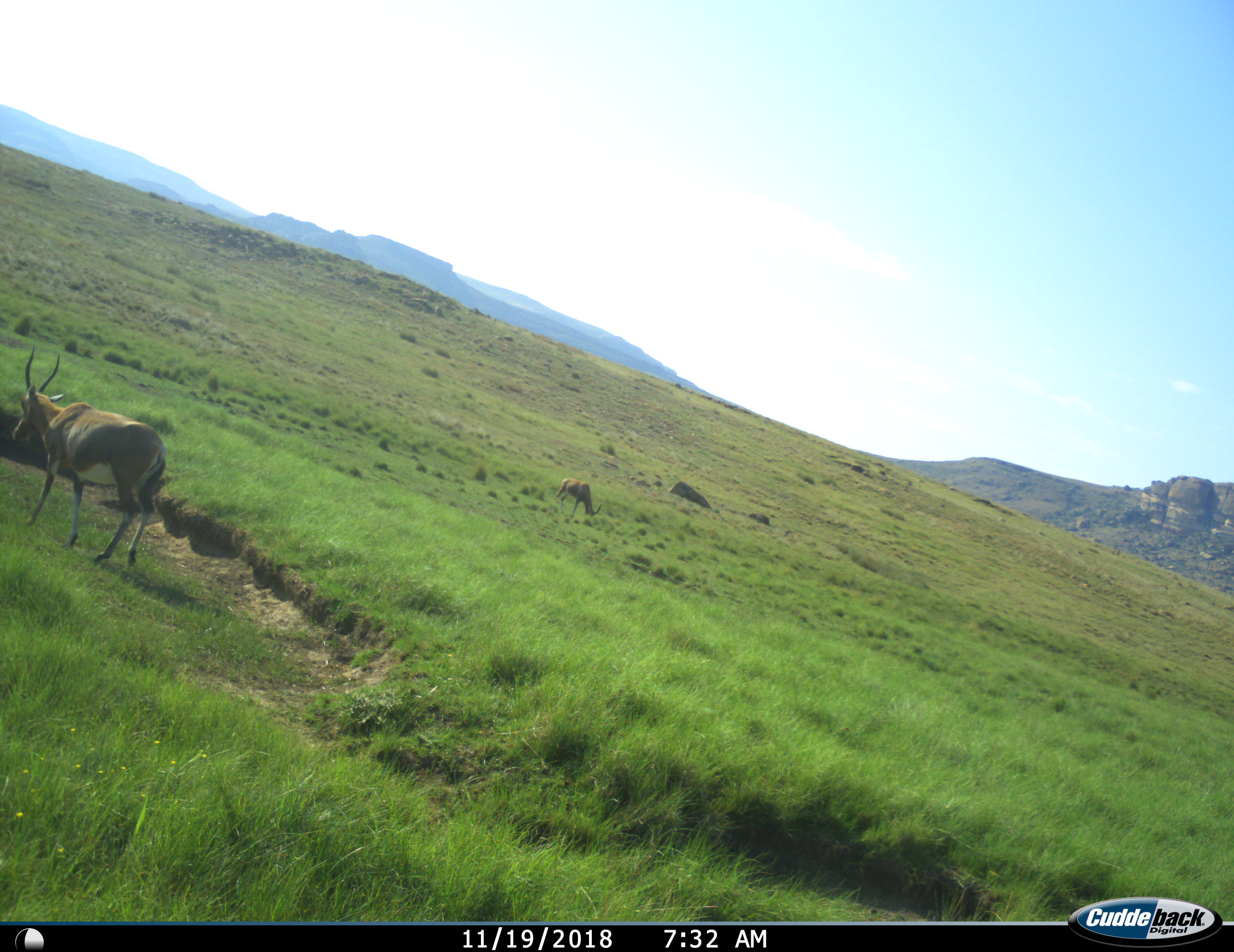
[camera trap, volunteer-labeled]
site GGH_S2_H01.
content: unidentified animal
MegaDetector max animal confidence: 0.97